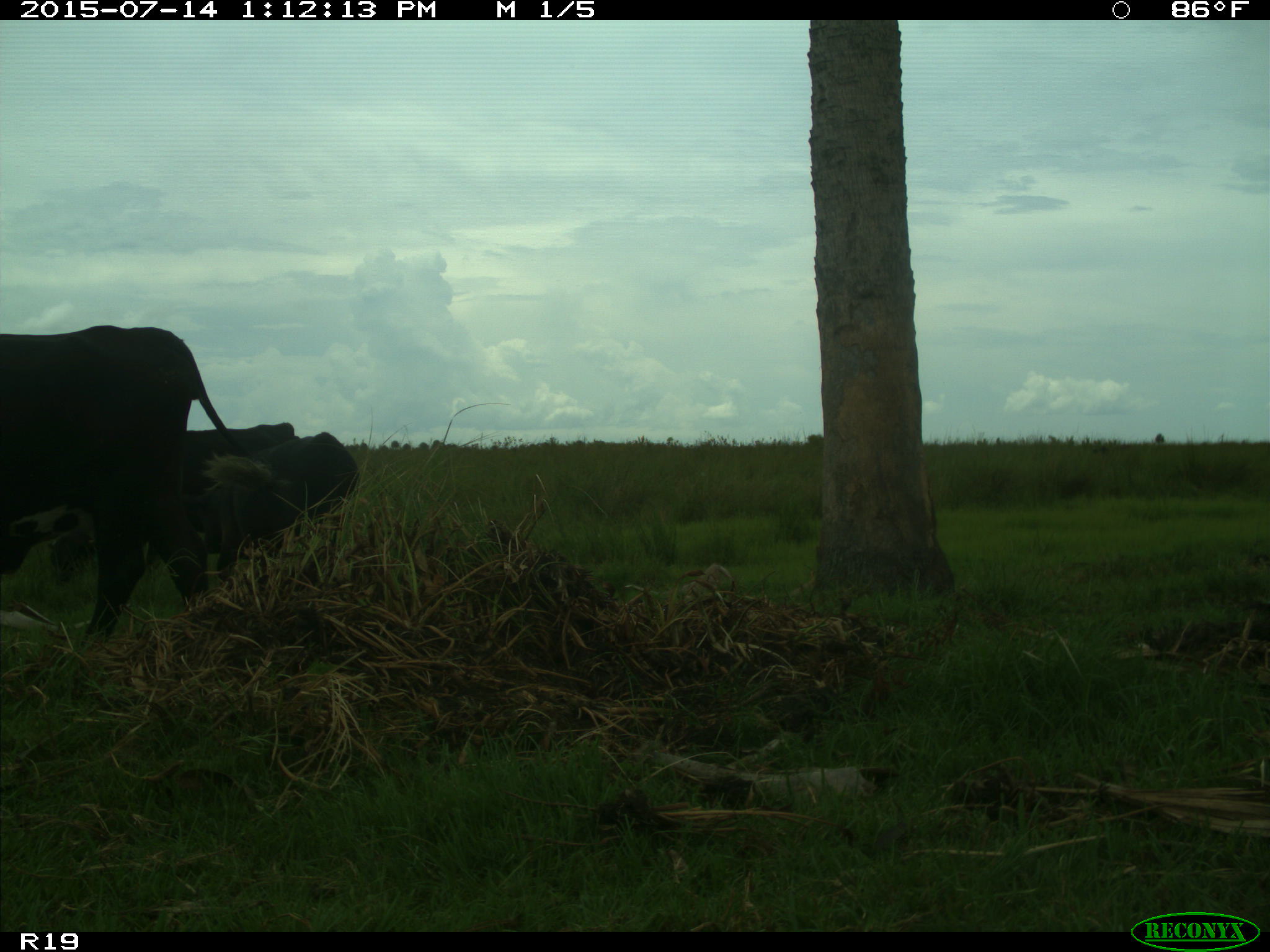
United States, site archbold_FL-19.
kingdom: Animalia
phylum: Chordata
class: Mammalia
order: Artiodactyla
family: Bovidae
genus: Bos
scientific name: Bos taurus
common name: domestic cow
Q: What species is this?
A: Bos taurus (domestic cow).